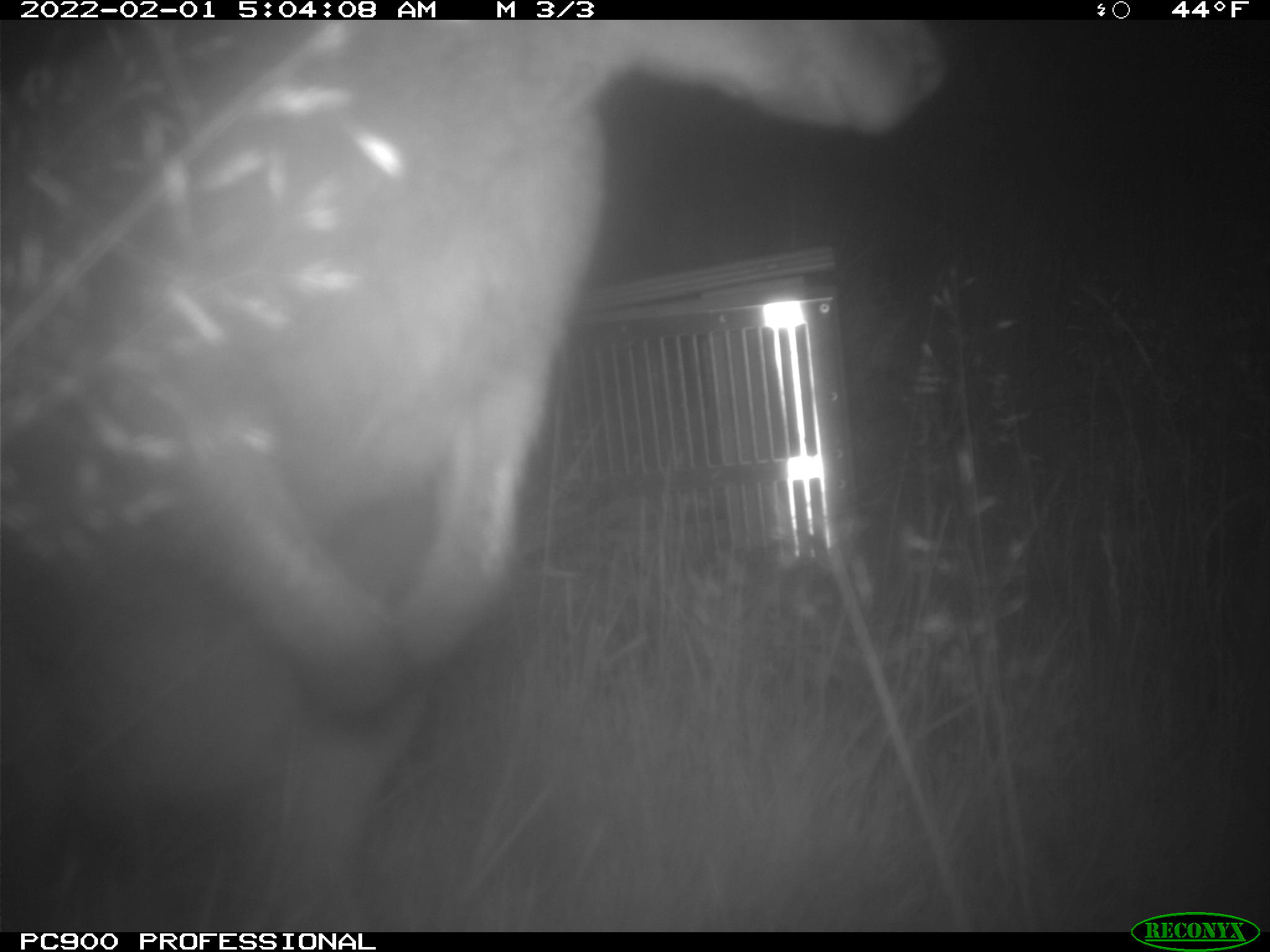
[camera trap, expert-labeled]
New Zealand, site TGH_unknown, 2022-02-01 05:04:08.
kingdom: Animalia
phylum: Chordata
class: Mammalia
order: Diprotodontia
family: Macropodidae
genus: Notamacropus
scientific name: Notamacropus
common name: wallaby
Wallaby (Notamacropus).